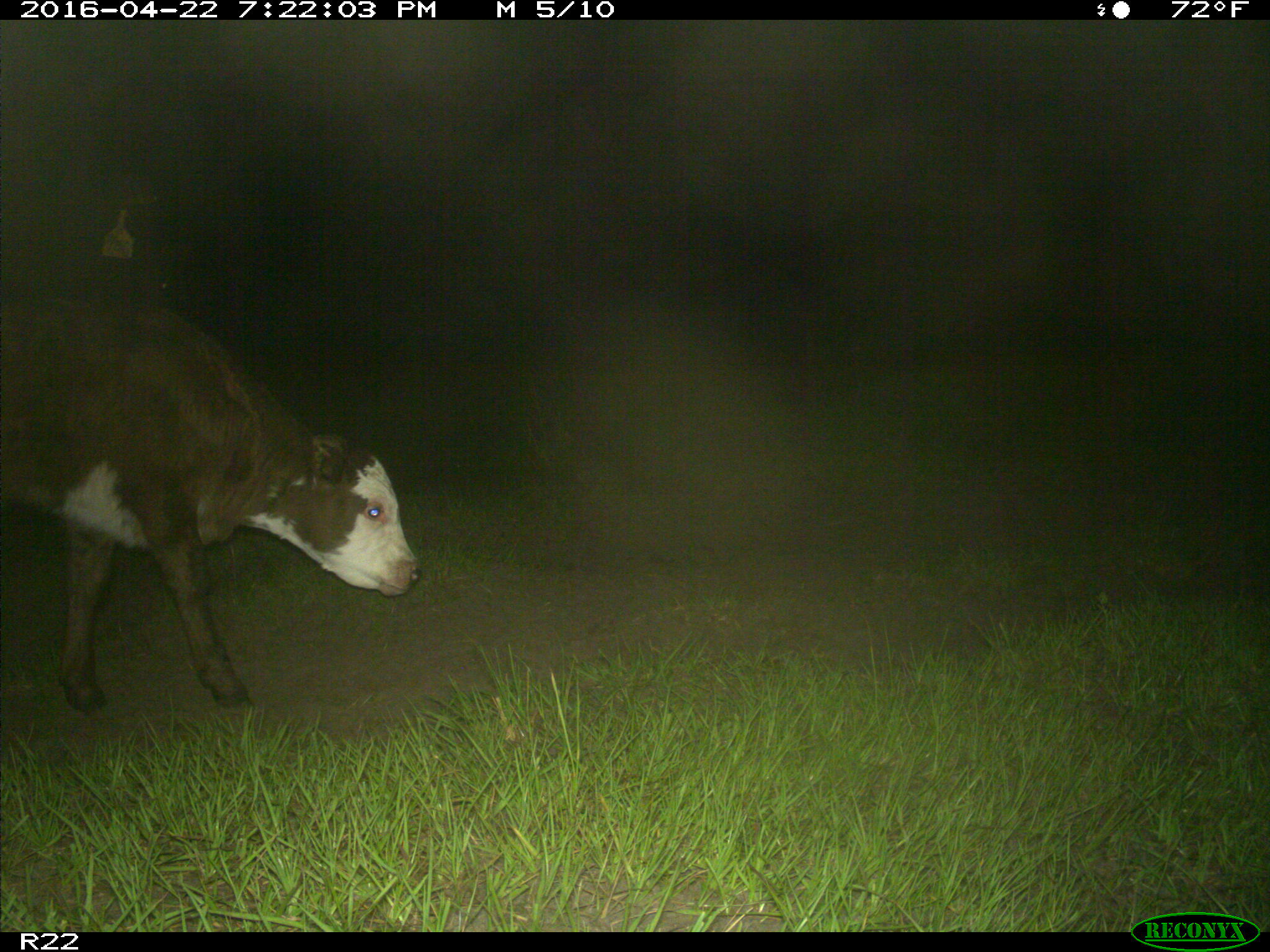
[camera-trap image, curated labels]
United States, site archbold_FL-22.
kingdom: Animalia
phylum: Chordata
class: Mammalia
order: Artiodactyla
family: Bovidae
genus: Bos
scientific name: Bos taurus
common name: domestic cow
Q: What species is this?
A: Bos taurus (domestic cow).